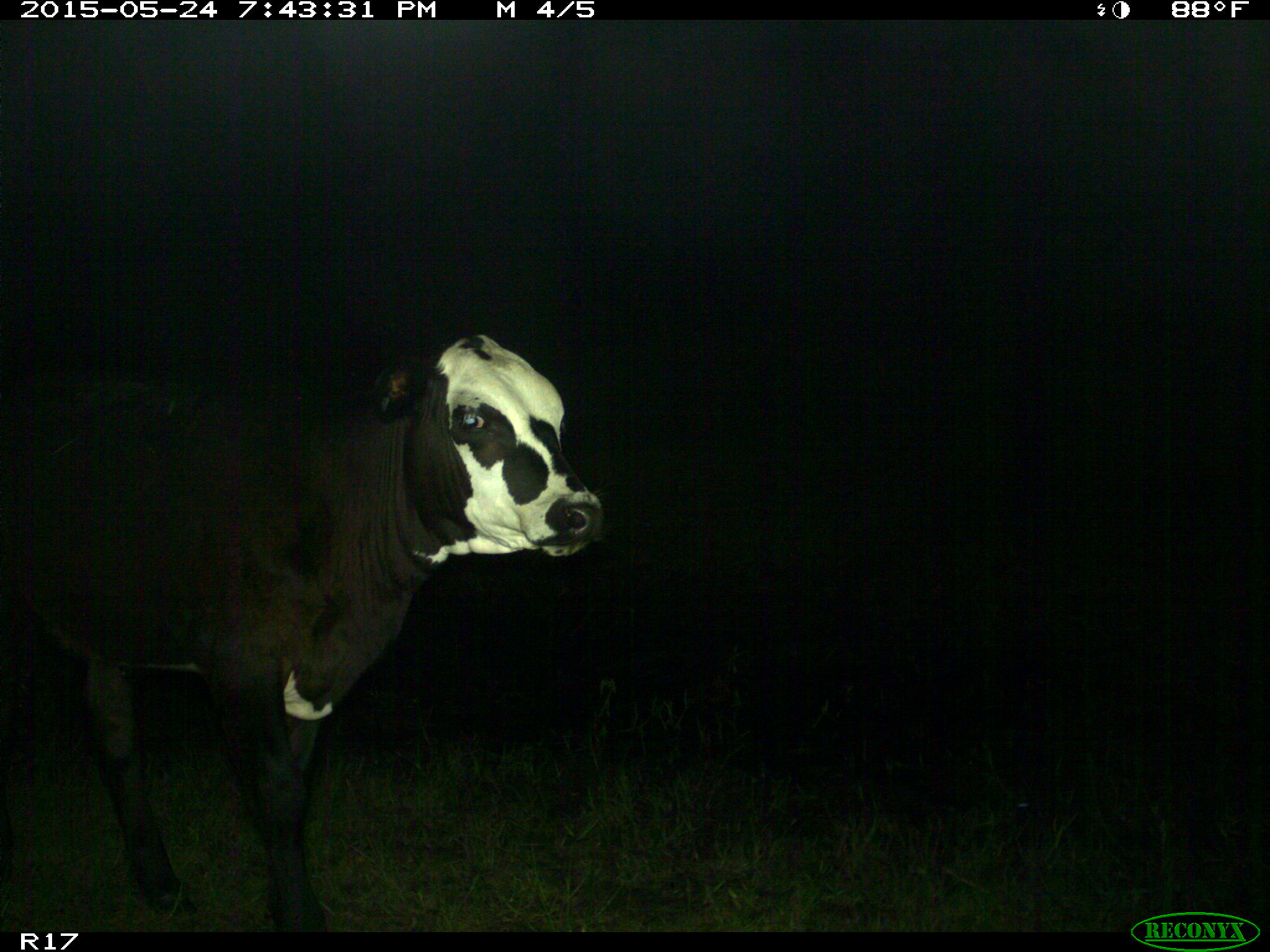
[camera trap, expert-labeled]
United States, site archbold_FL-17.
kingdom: Animalia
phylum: Chordata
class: Mammalia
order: Artiodactyla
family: Bovidae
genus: Bos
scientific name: Bos taurus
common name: domestic cow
Bos taurus (domestic cow).